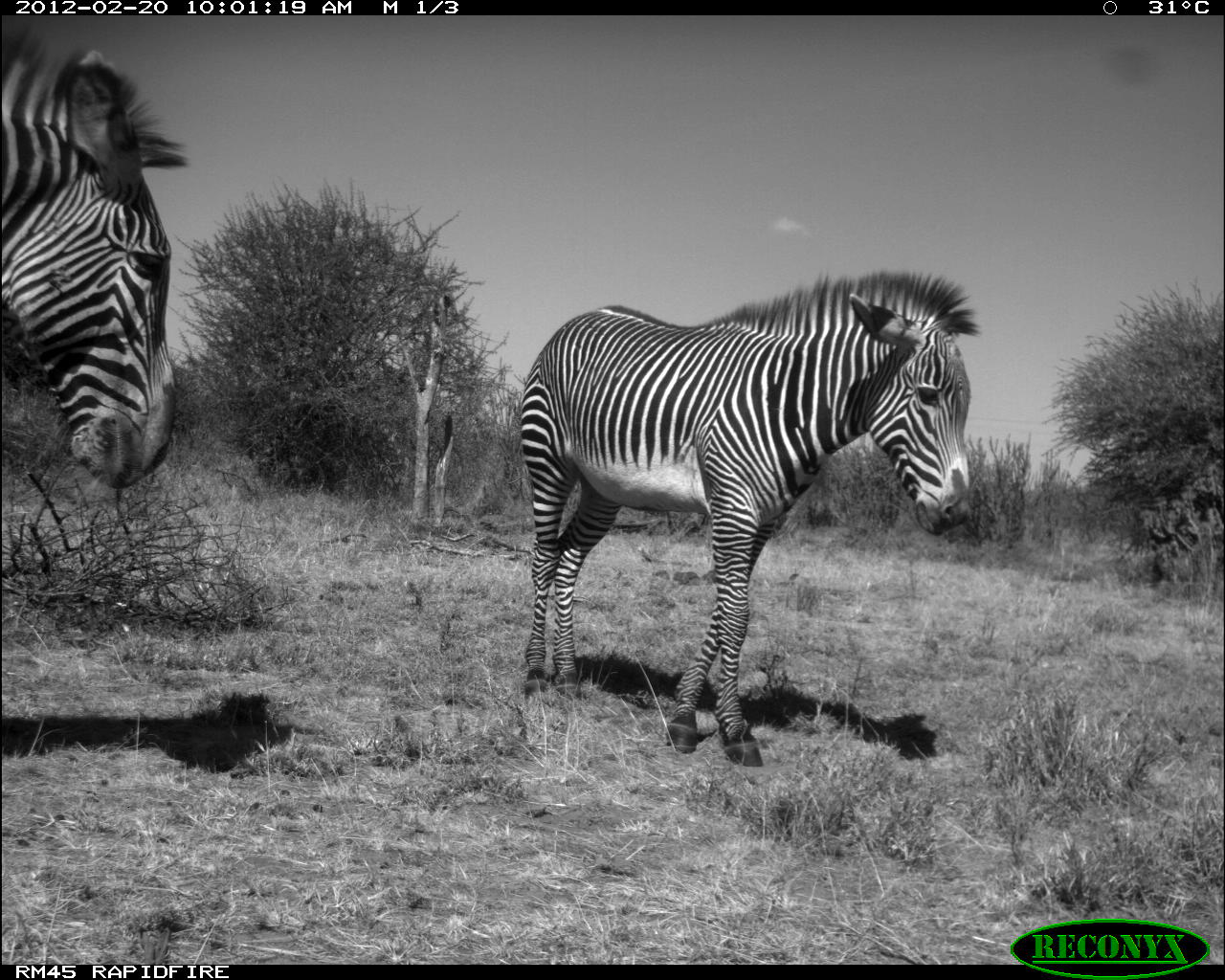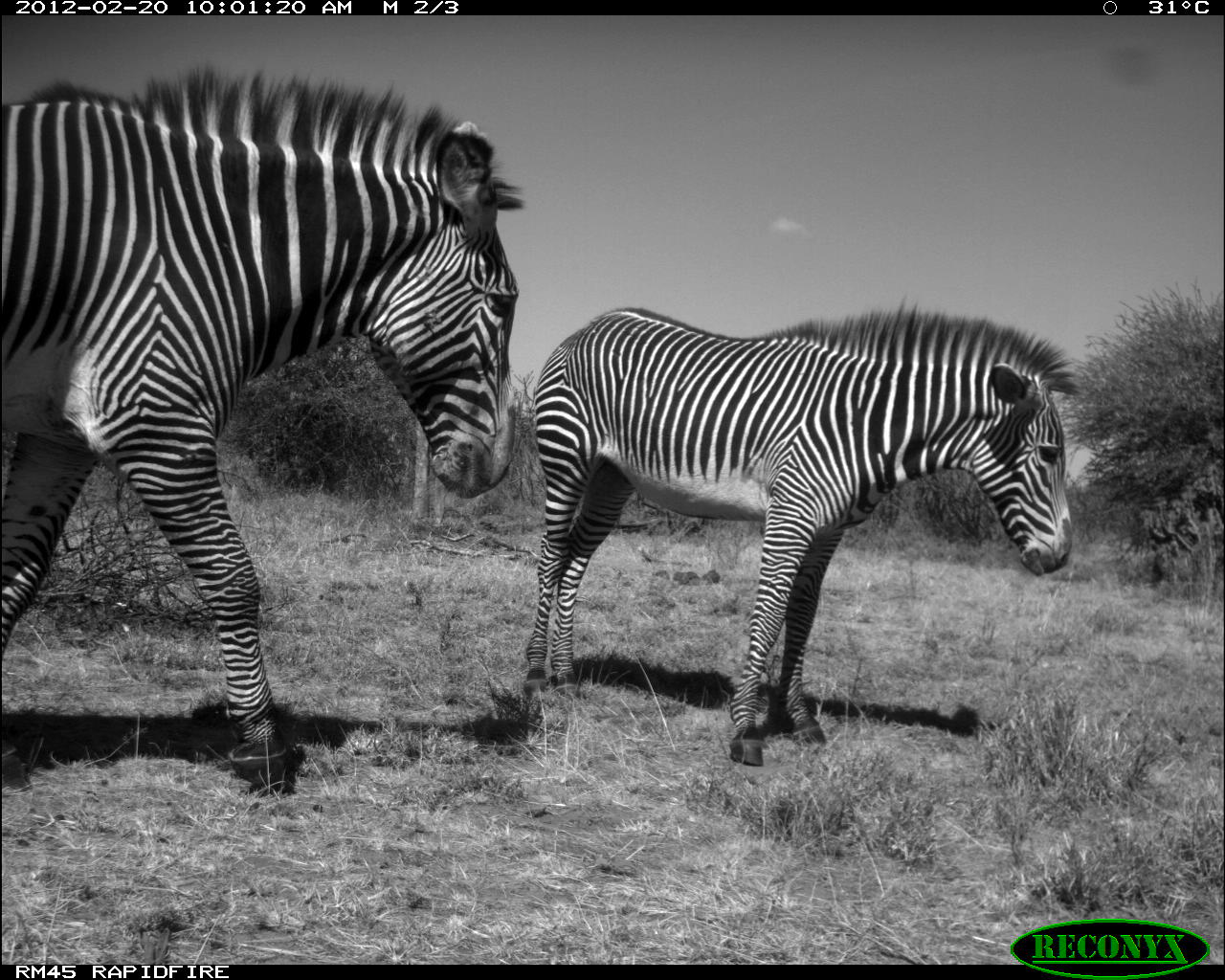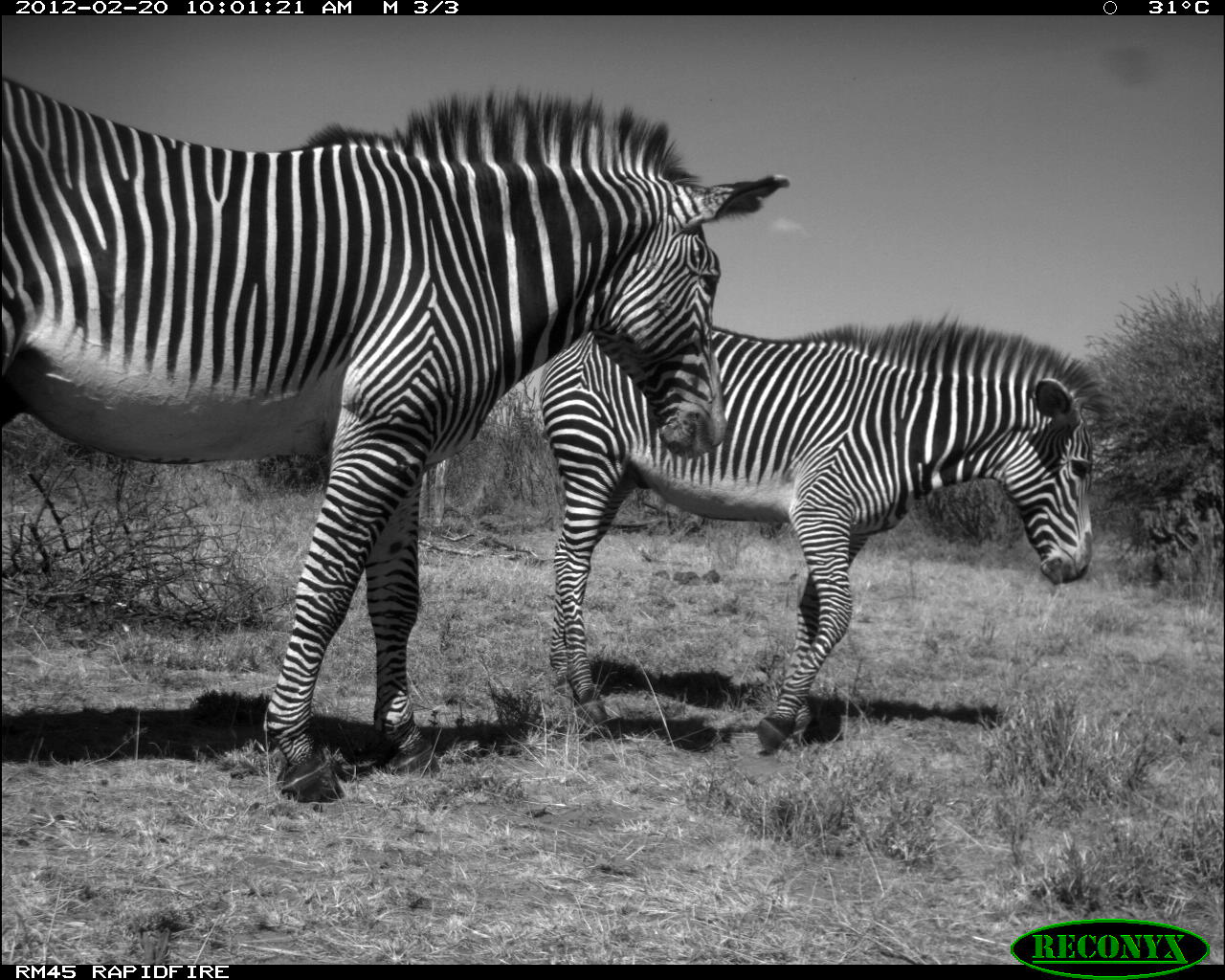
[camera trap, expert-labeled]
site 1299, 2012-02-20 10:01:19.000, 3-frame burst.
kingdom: Animalia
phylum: Chordata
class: Mammalia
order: Perissodactyla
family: Equidae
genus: Equus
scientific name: Equus grevyi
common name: grévy's zebra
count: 2